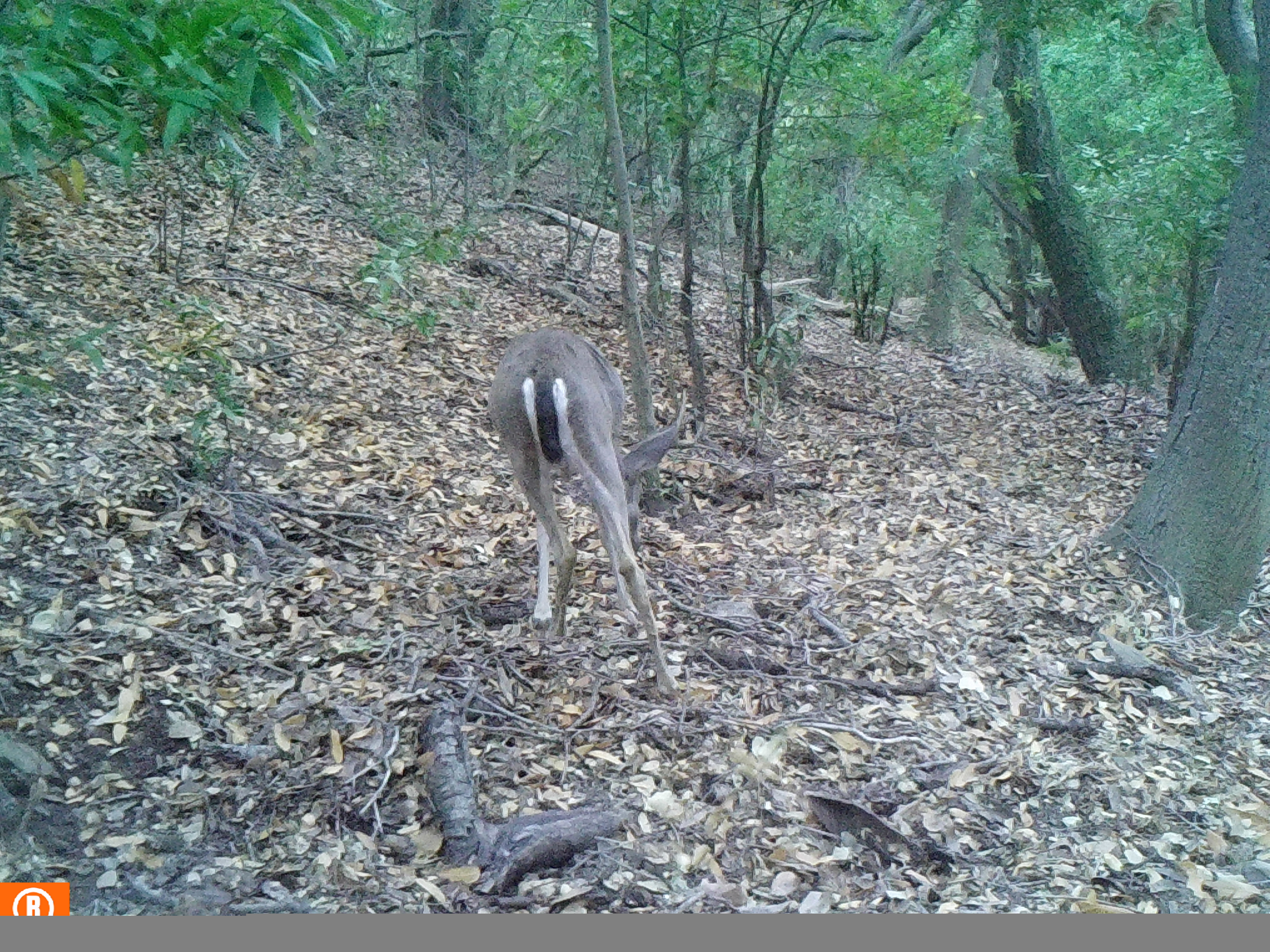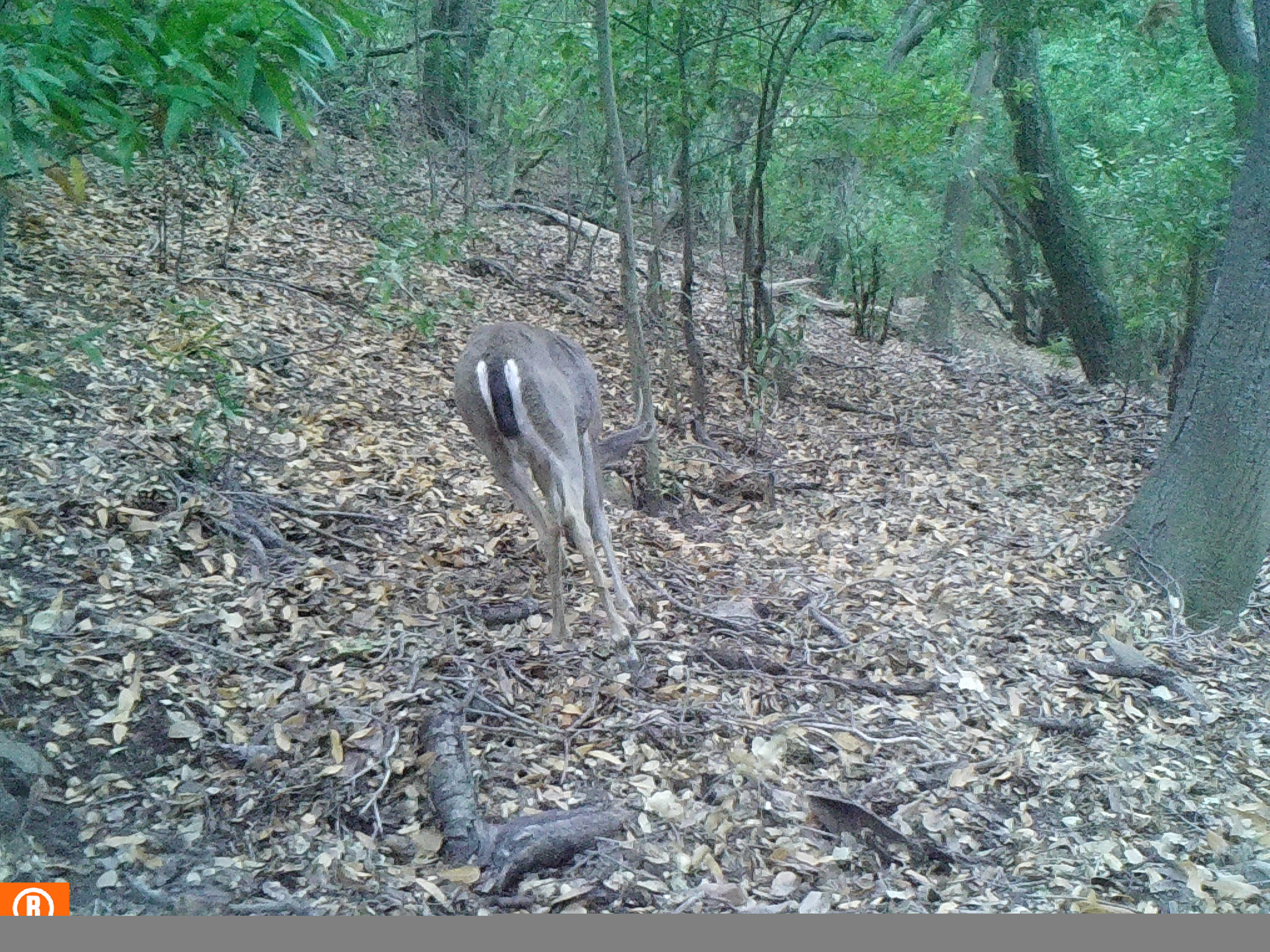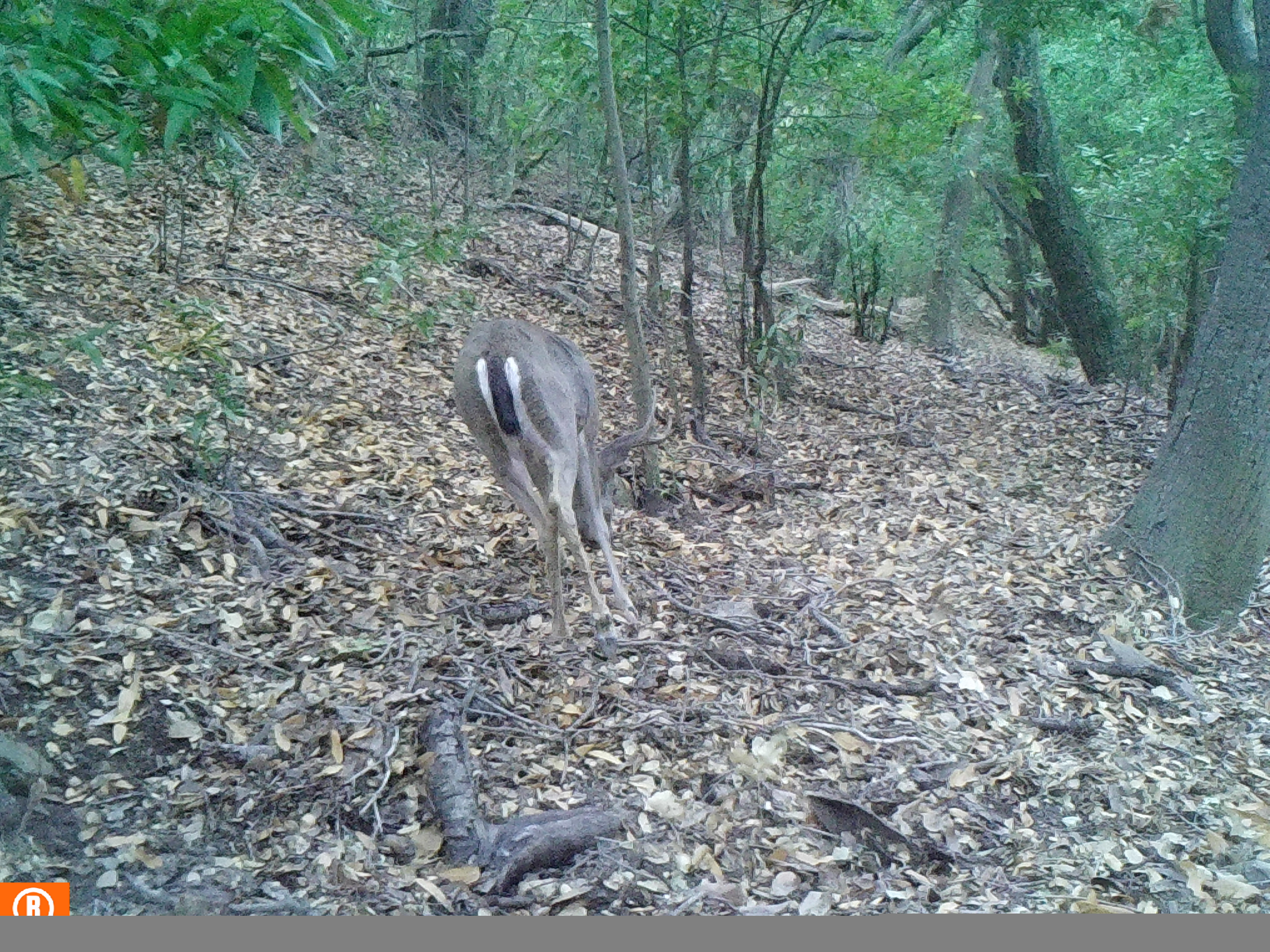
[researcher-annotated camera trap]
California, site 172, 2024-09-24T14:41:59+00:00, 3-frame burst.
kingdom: Animalia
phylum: Chordata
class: Mammalia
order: Artiodactyla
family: Cervidae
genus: Odocoileus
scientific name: Odocoileus hemionus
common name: mule deer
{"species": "mule deer (Odocoileus hemionus)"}